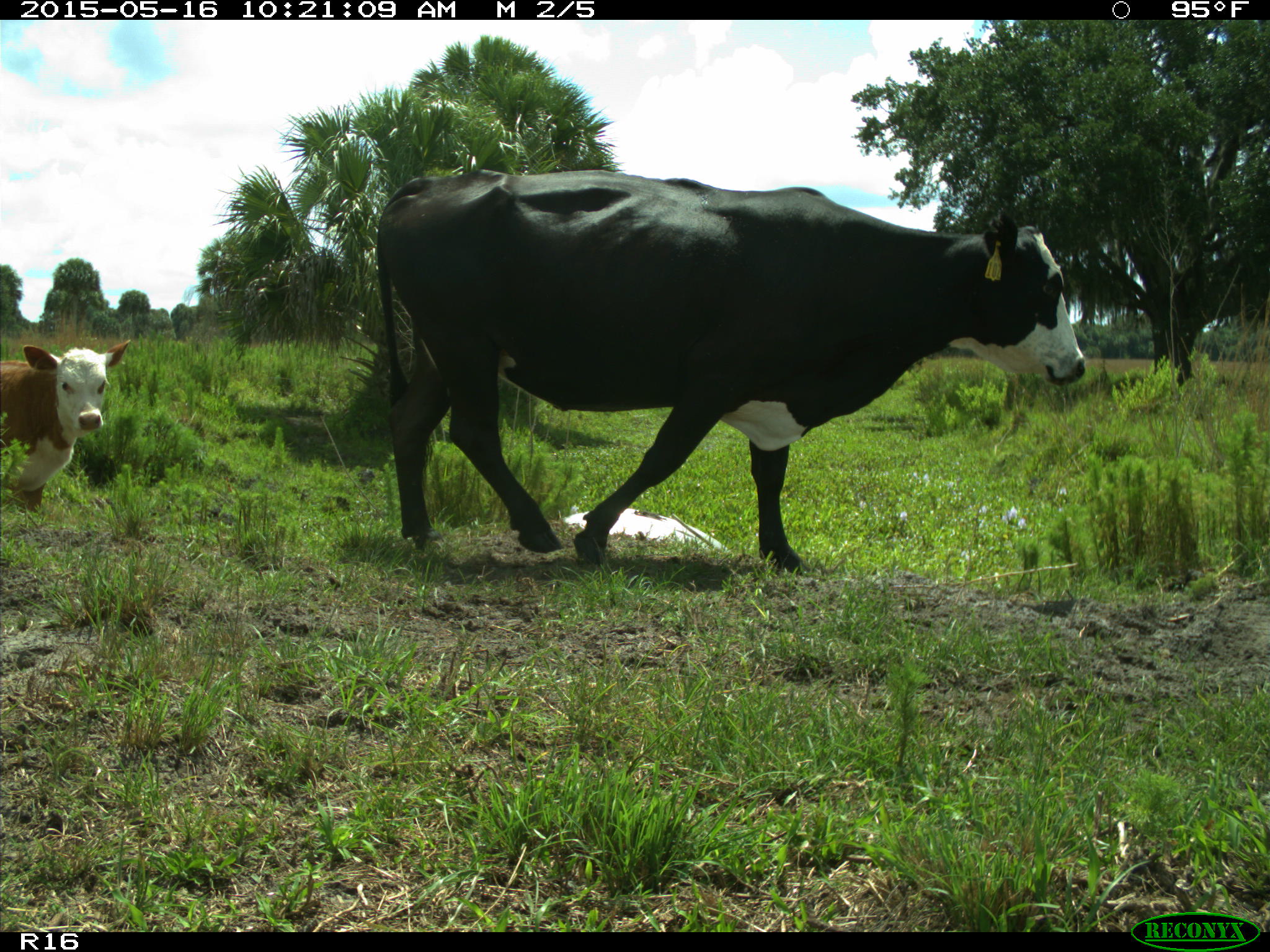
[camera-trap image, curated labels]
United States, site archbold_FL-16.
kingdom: Animalia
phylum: Chordata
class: Mammalia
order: Artiodactyla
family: Bovidae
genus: Bos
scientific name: Bos taurus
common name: domestic cow